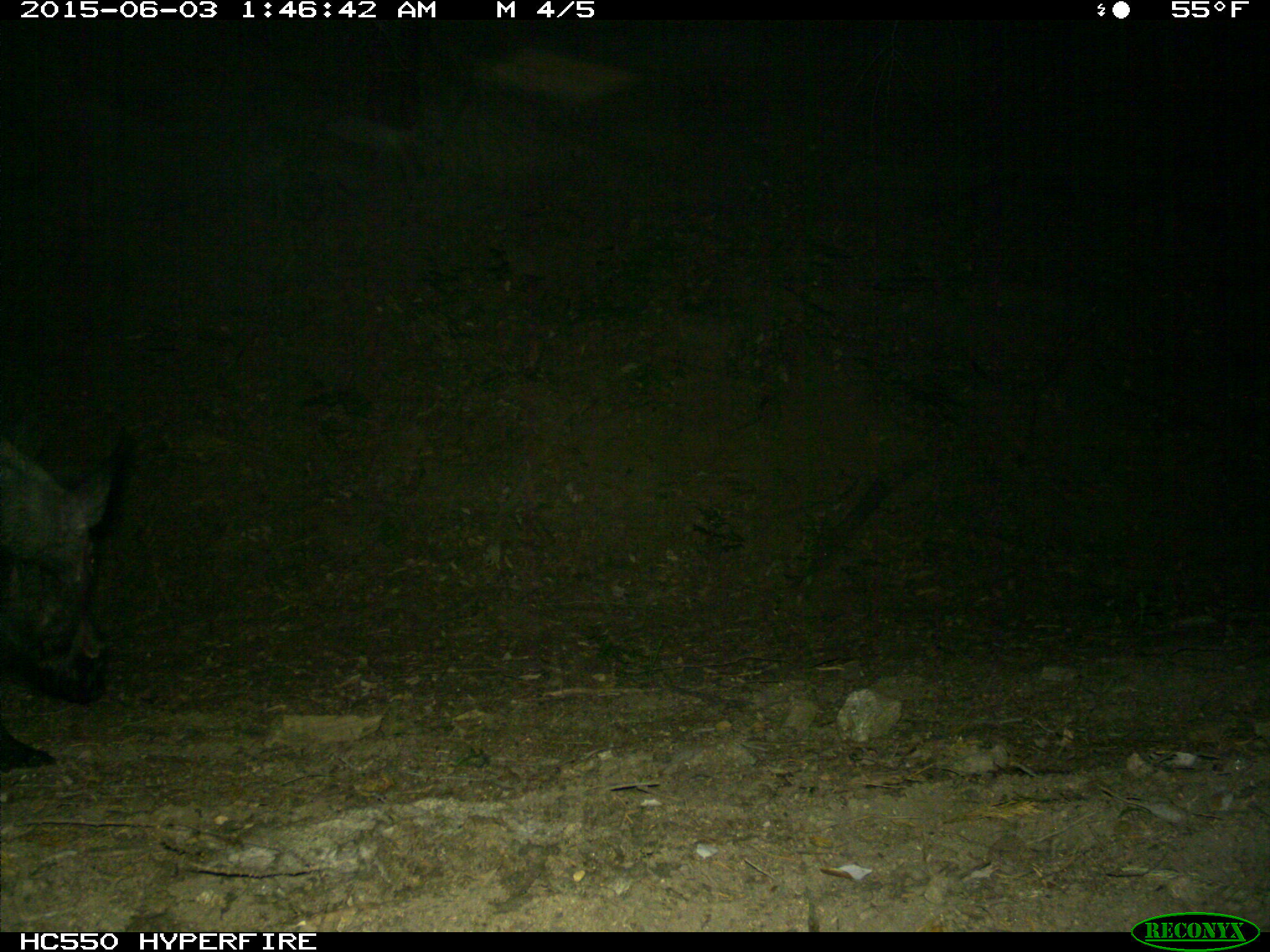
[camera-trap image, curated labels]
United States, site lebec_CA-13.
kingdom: Animalia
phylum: Chordata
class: Mammalia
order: Artiodactyla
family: Suidae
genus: Sus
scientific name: Sus scrofa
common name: wild boar